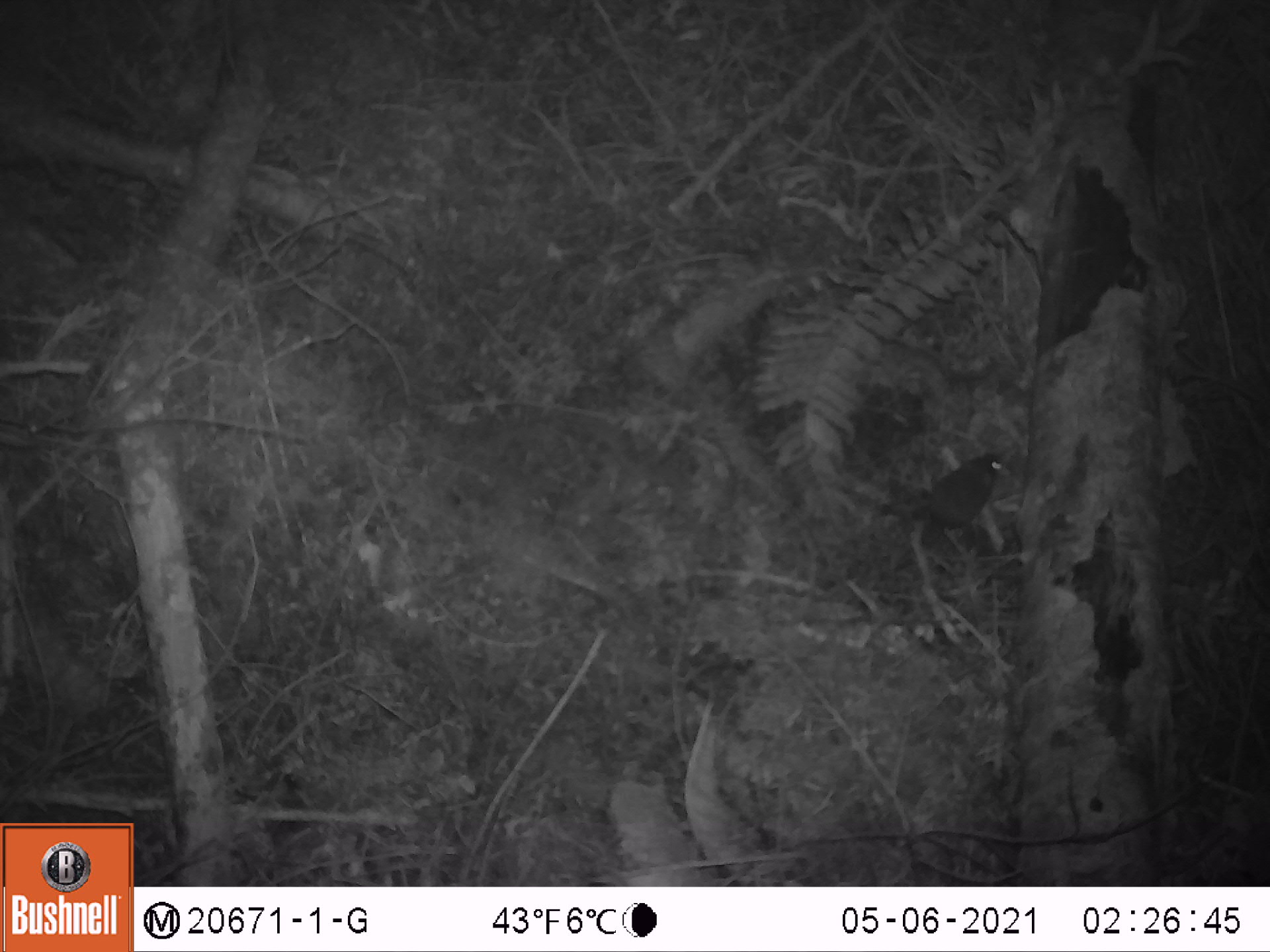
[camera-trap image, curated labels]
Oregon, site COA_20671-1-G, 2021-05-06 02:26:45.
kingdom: Animalia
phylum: Chordata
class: Mammalia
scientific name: Mammalia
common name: small mammal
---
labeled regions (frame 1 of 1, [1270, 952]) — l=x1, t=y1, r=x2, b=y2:
small mammal: l=848, t=427, r=1031, b=584